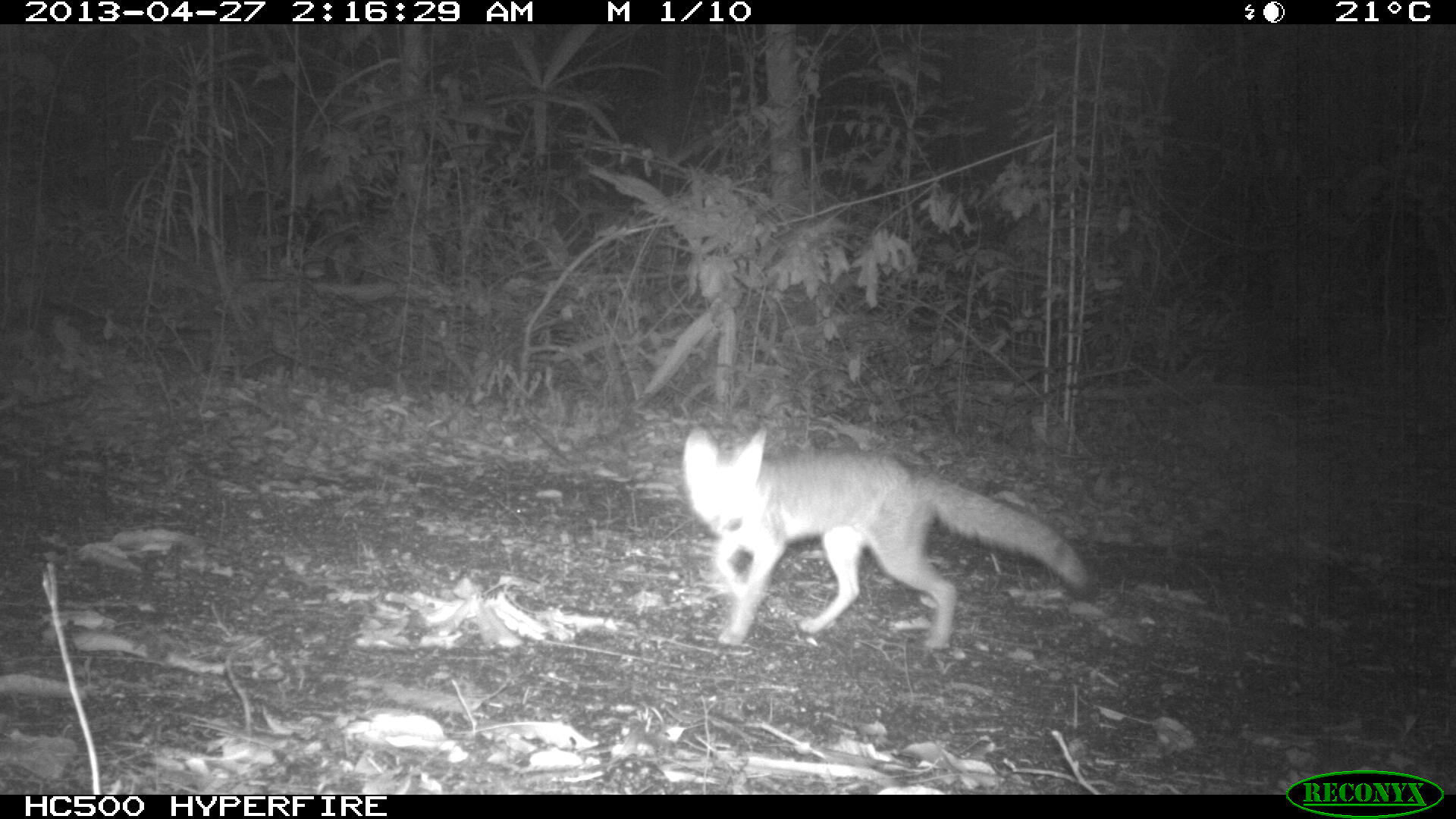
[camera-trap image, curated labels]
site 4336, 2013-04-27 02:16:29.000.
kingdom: Animalia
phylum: Chordata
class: Mammalia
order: Carnivora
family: Canidae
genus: Urocyon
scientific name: Urocyon cinereoargenteus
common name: gray fox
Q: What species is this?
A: Urocyon cinereoargenteus (gray fox).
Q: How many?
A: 1.